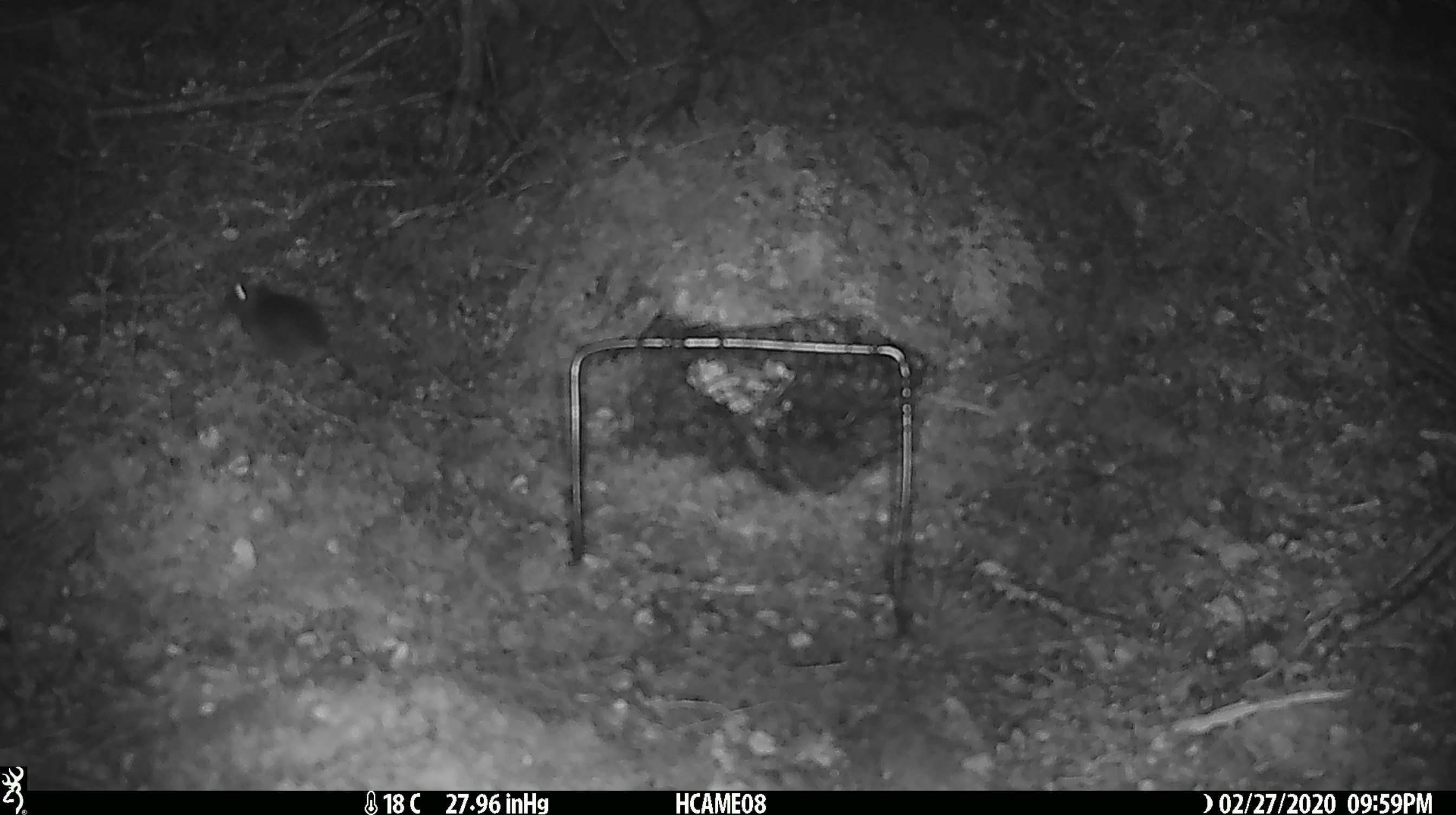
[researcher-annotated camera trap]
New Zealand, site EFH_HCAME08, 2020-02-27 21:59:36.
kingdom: Animalia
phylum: Chordata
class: Mammalia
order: Rodentia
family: Muridae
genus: Mus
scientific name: Mus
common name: mouse